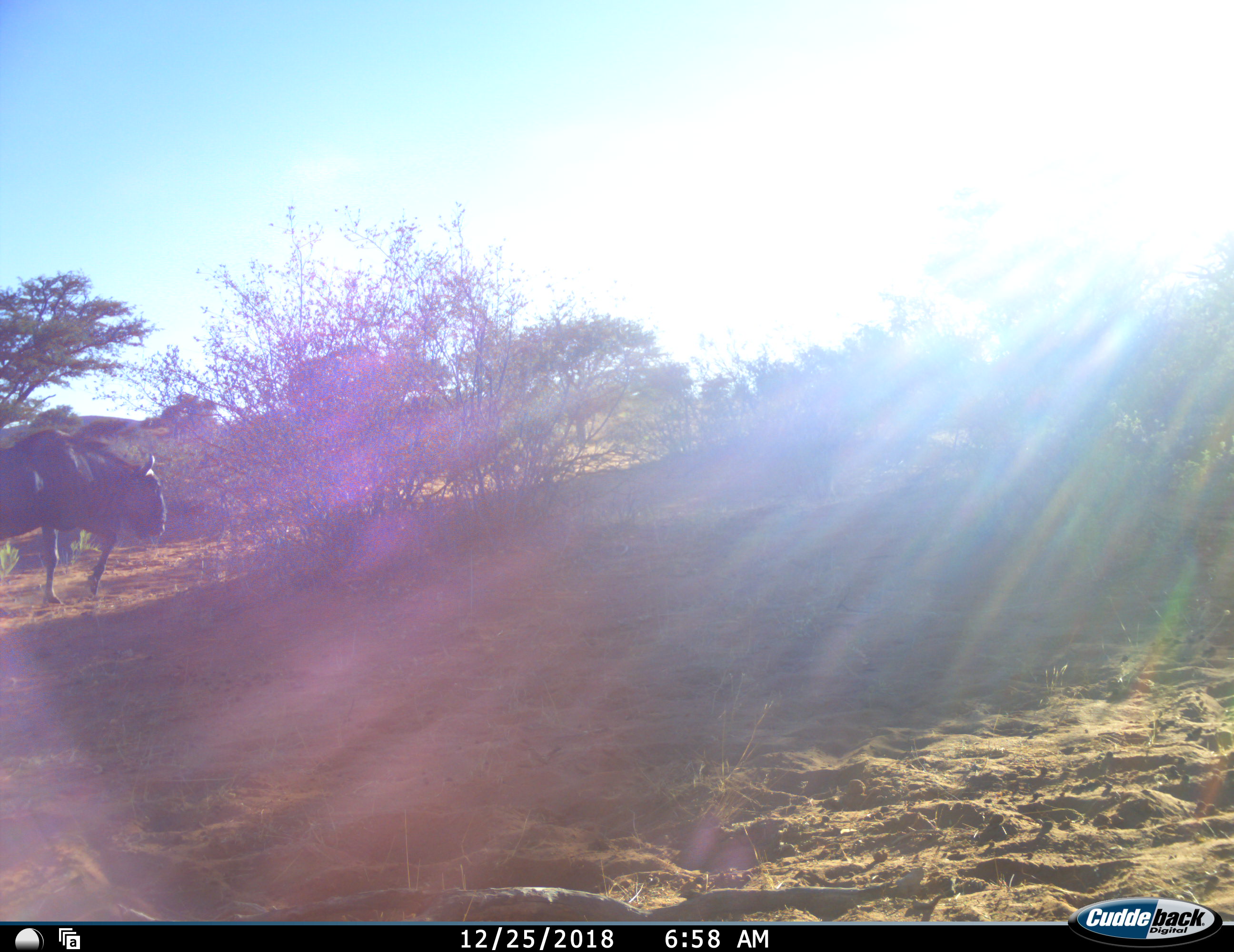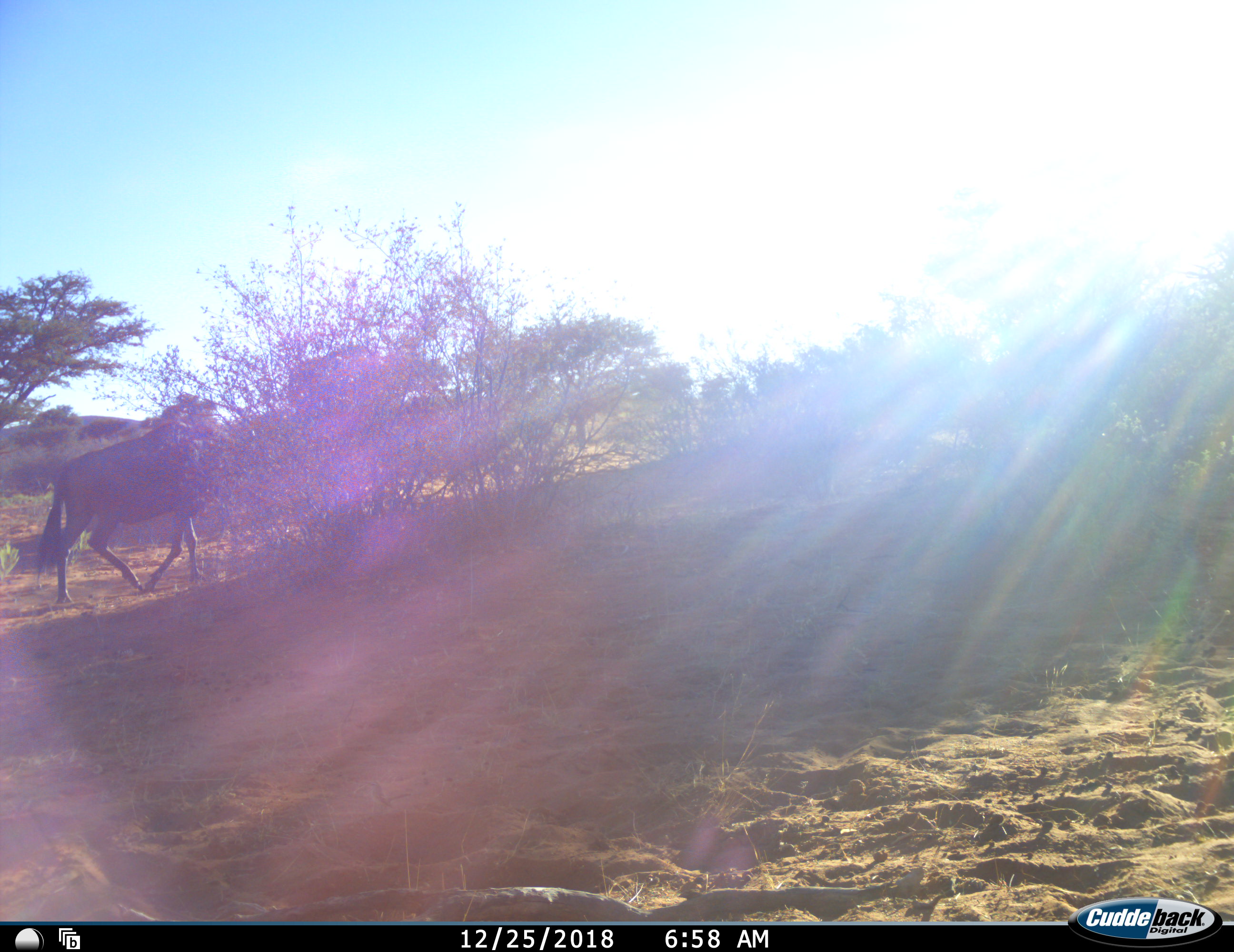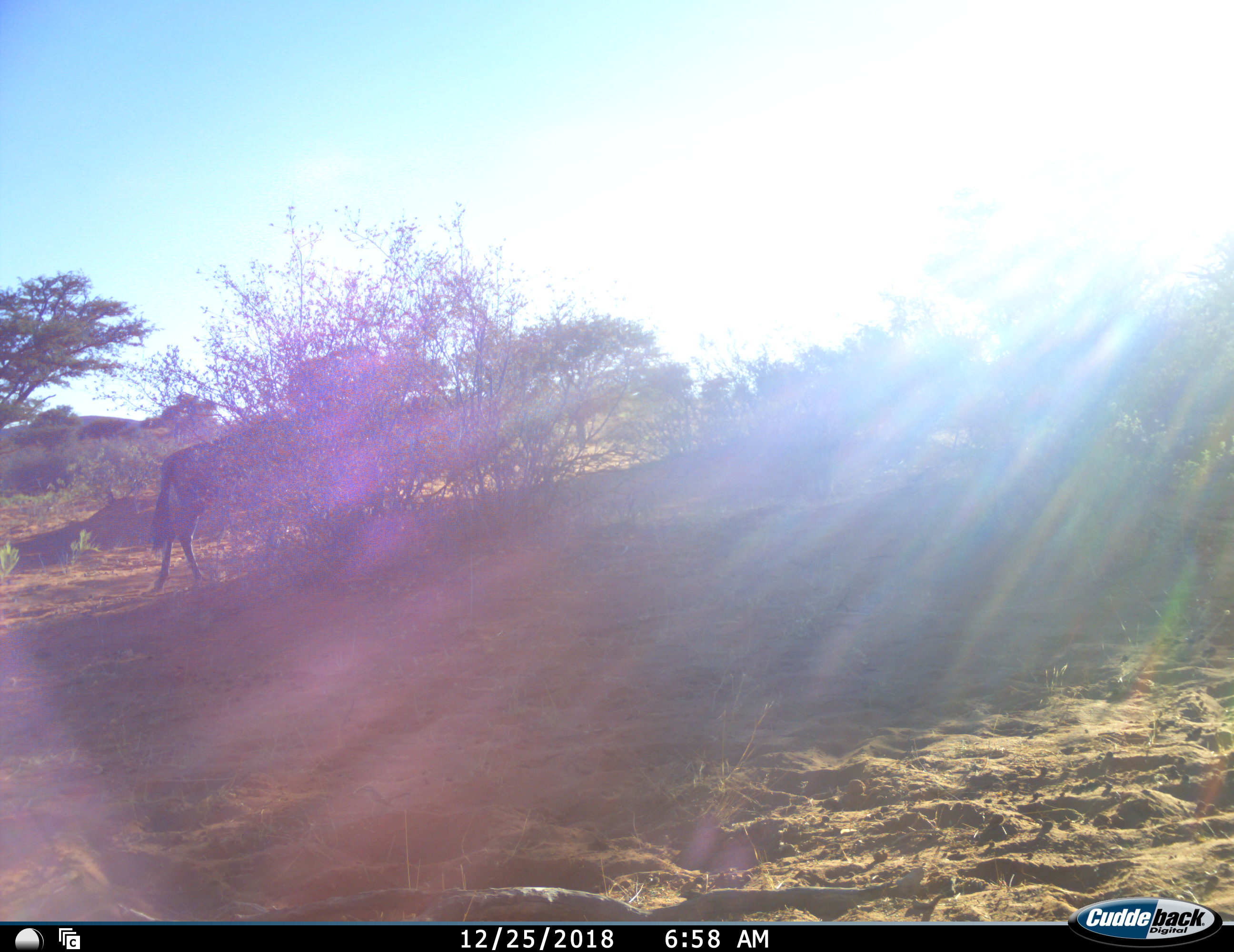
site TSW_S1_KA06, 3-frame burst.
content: unidentified animal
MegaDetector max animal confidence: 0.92